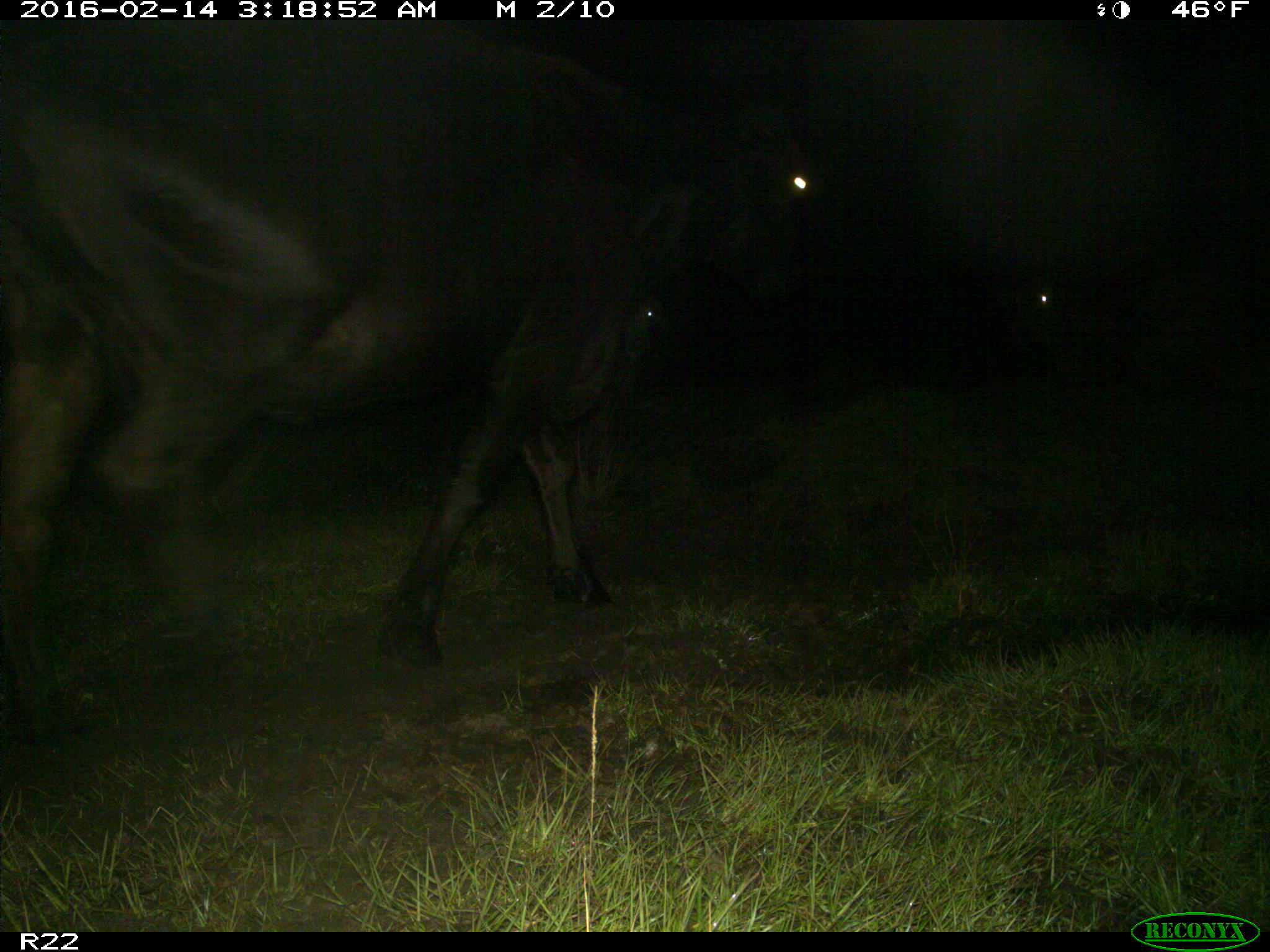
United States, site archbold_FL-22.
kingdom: Animalia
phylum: Chordata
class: Mammalia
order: Artiodactyla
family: Bovidae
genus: Bos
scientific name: Bos taurus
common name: domestic cow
Bos taurus (domestic cow).